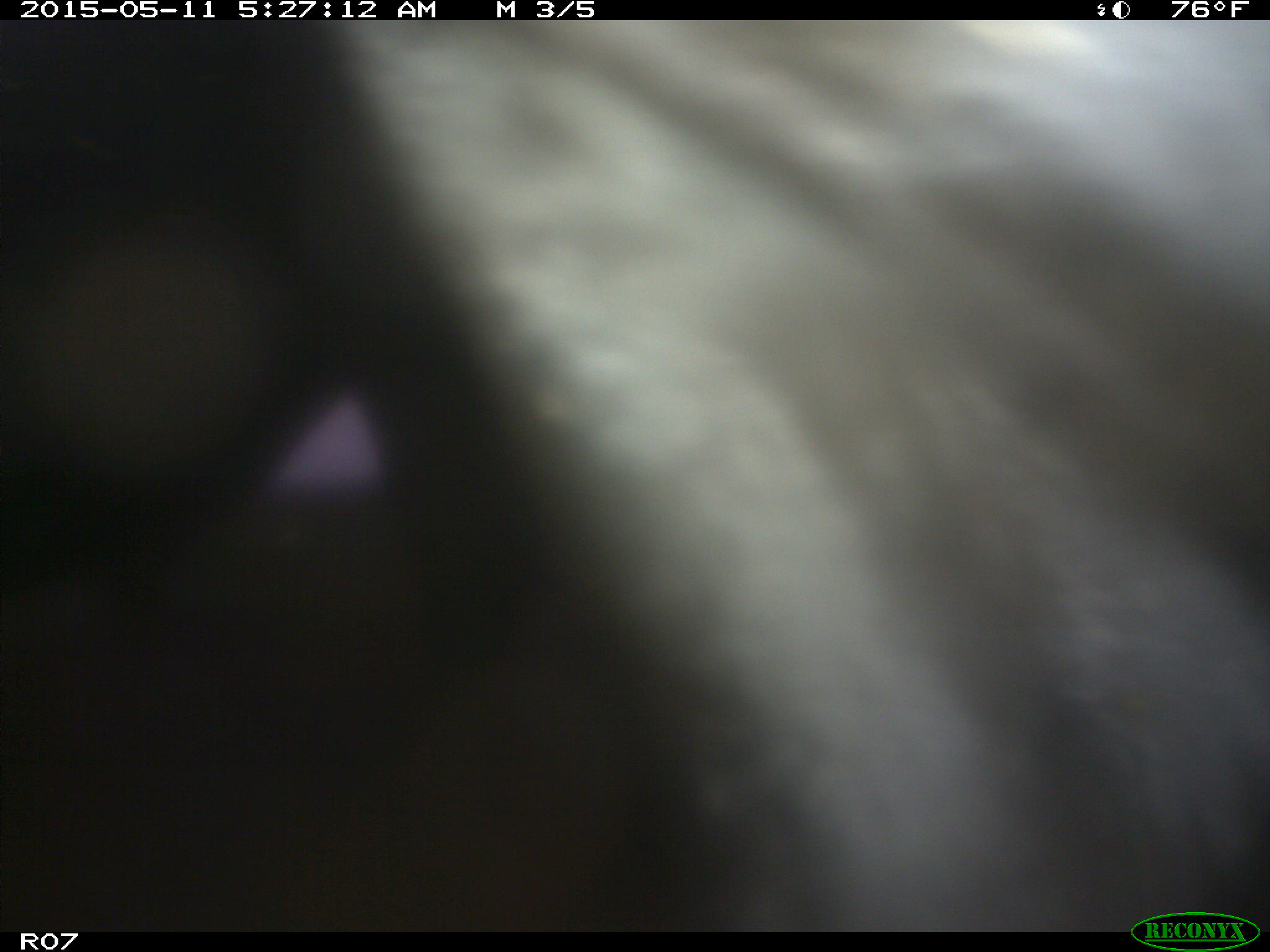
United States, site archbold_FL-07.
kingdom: Animalia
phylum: Chordata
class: Mammalia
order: Artiodactyla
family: Bovidae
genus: Bos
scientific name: Bos taurus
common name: domestic cow